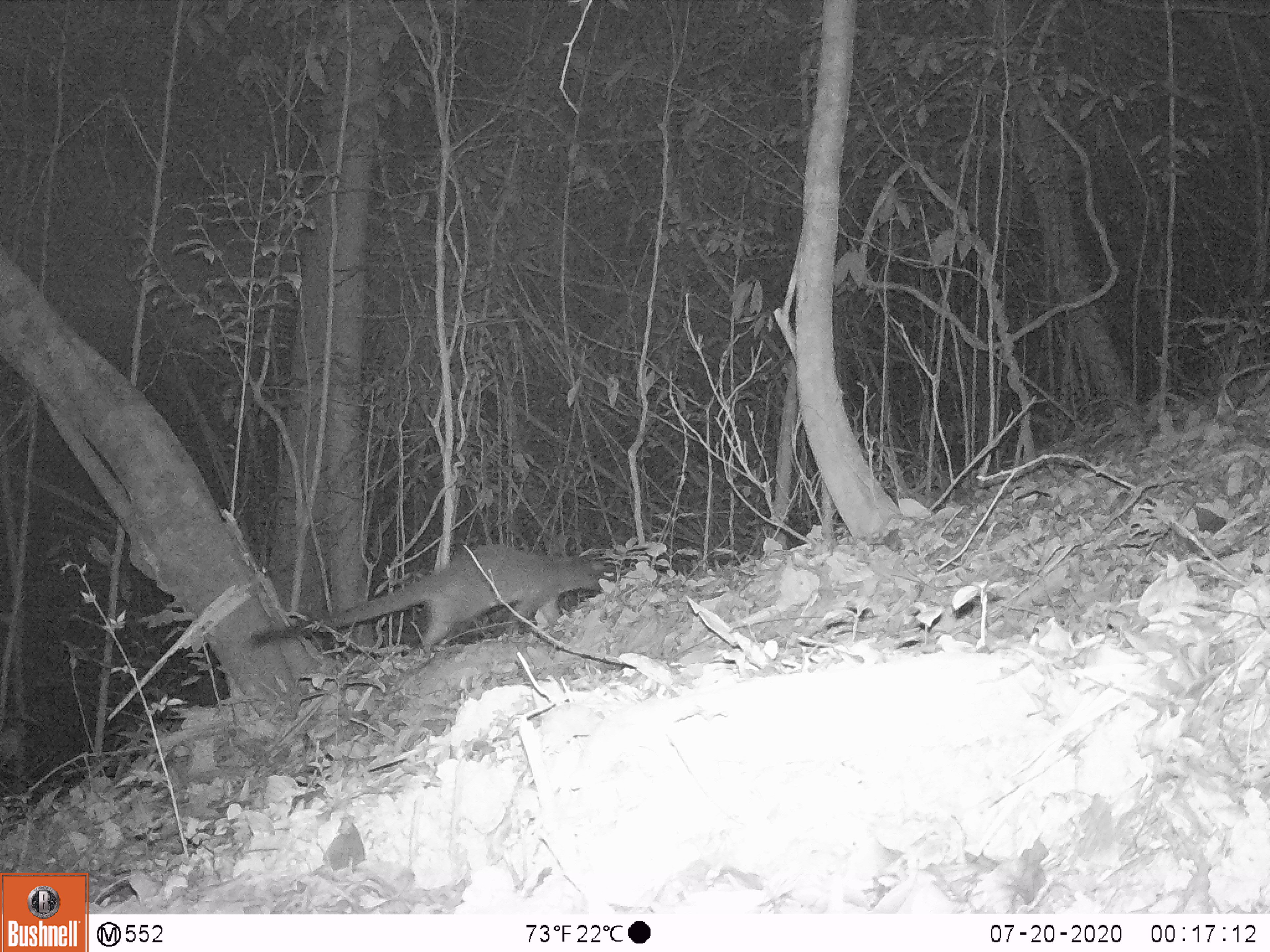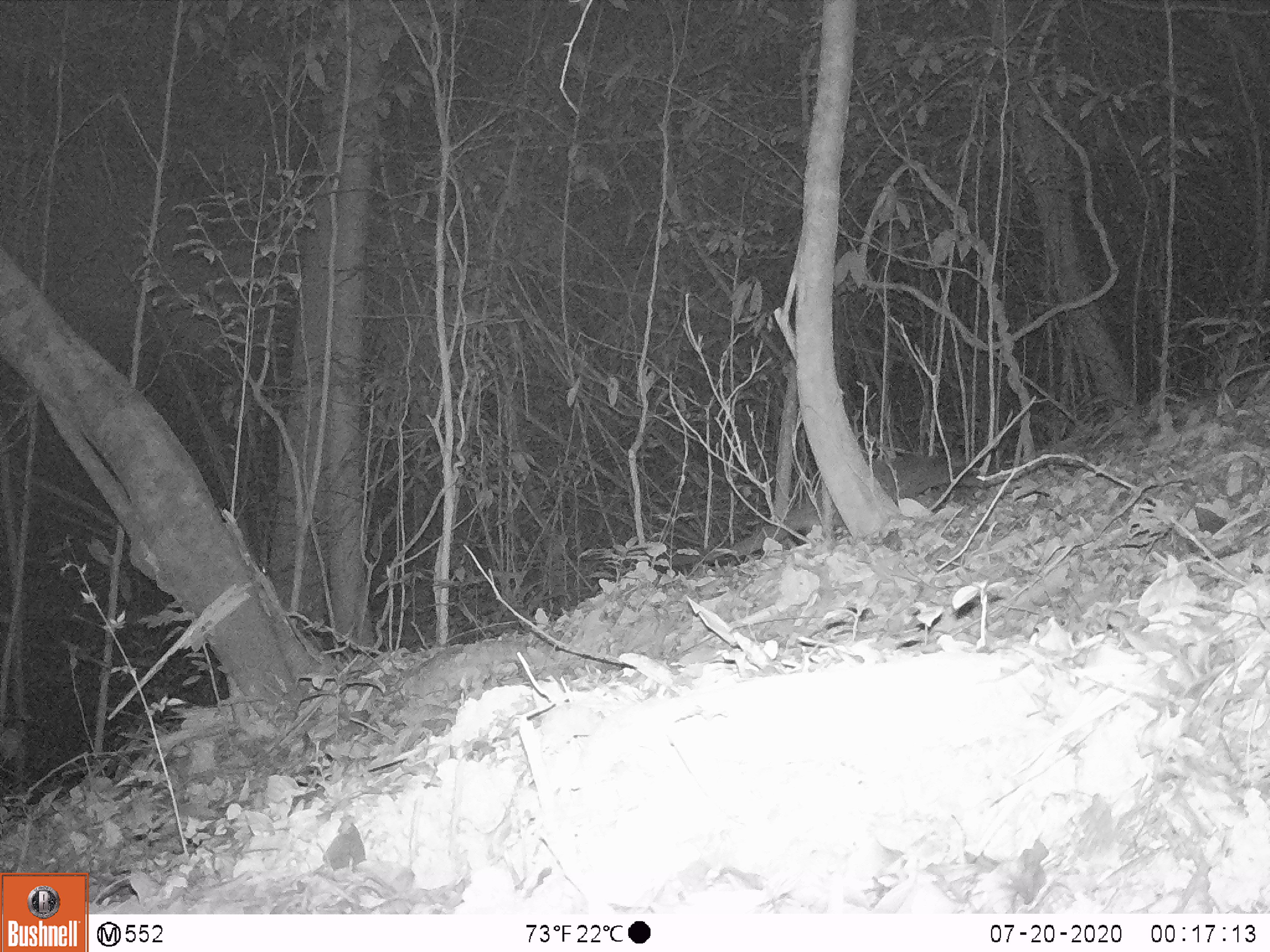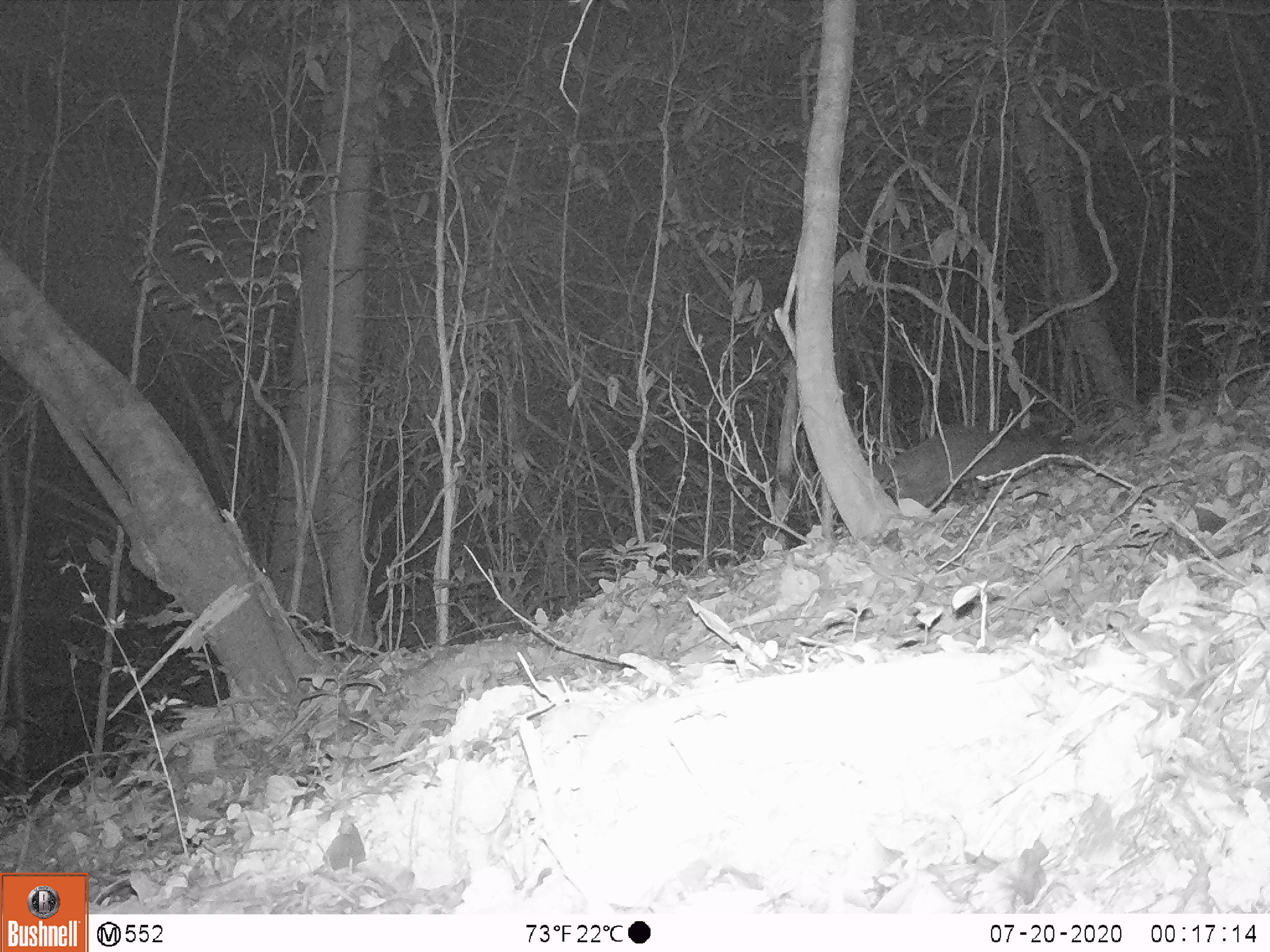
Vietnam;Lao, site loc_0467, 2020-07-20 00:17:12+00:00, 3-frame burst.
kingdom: Animalia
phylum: Chordata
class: Mammalia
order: Carnivora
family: Viverridae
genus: Paguma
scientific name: Paguma larvata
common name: masked palm civet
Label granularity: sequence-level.